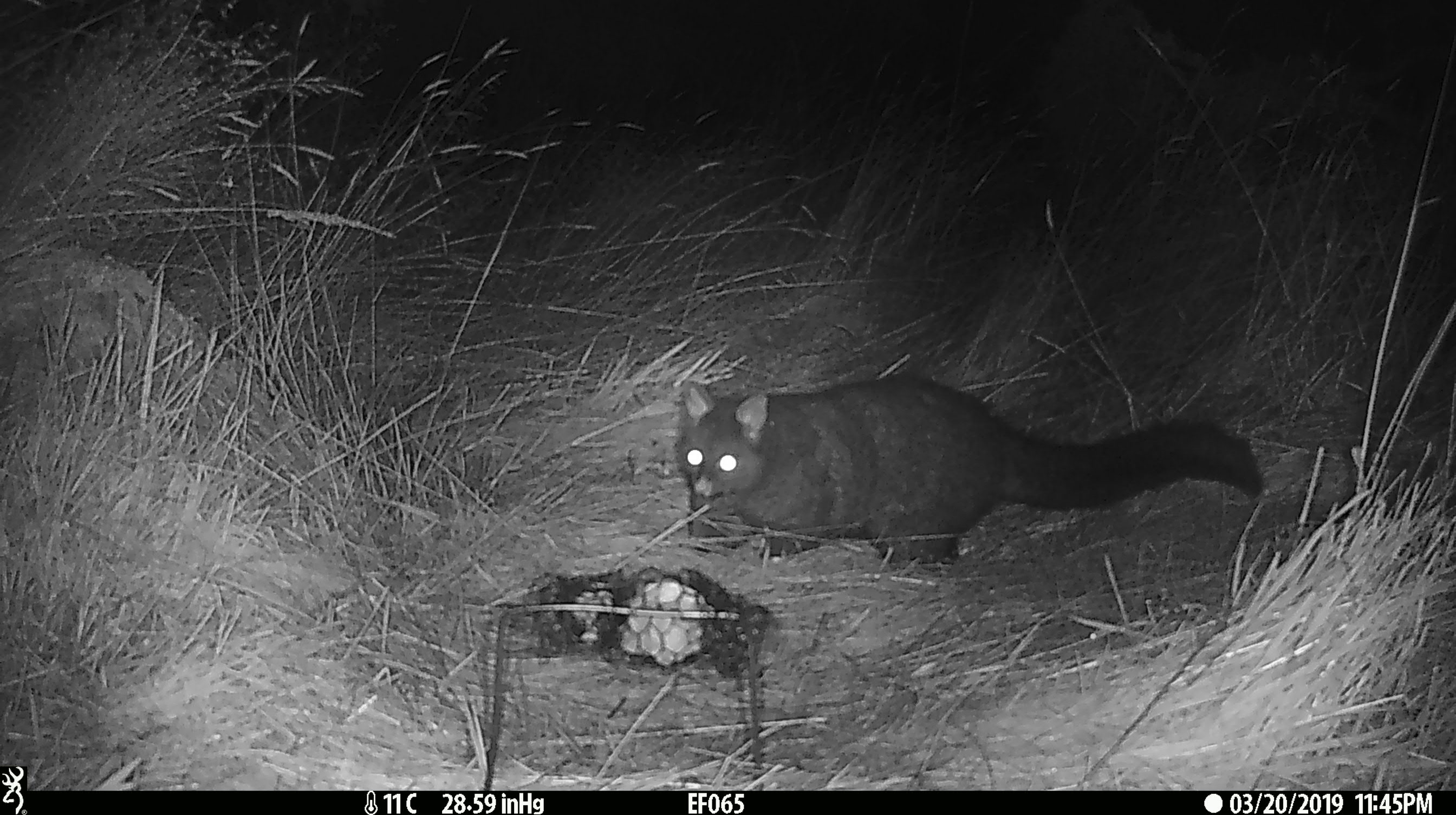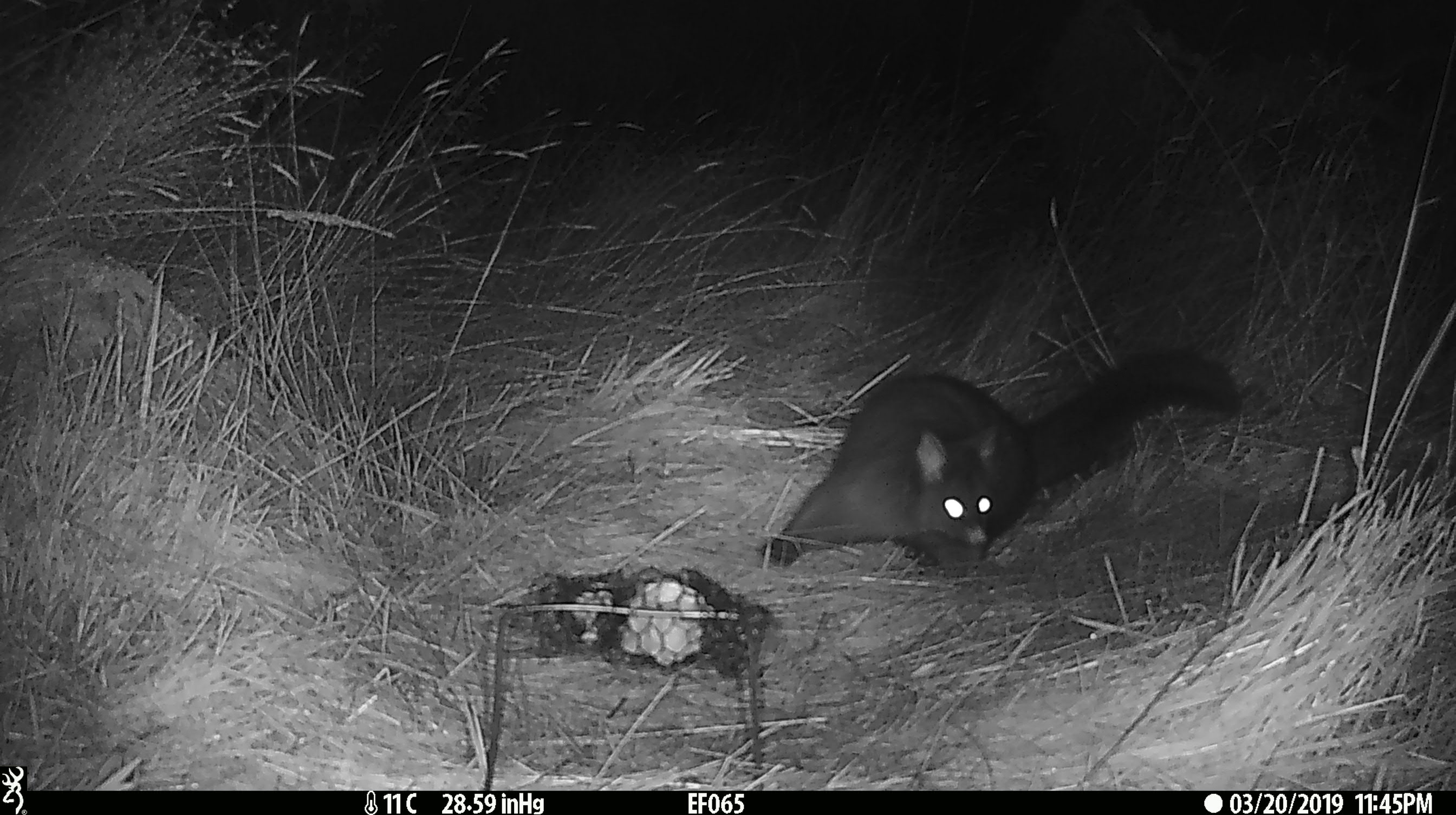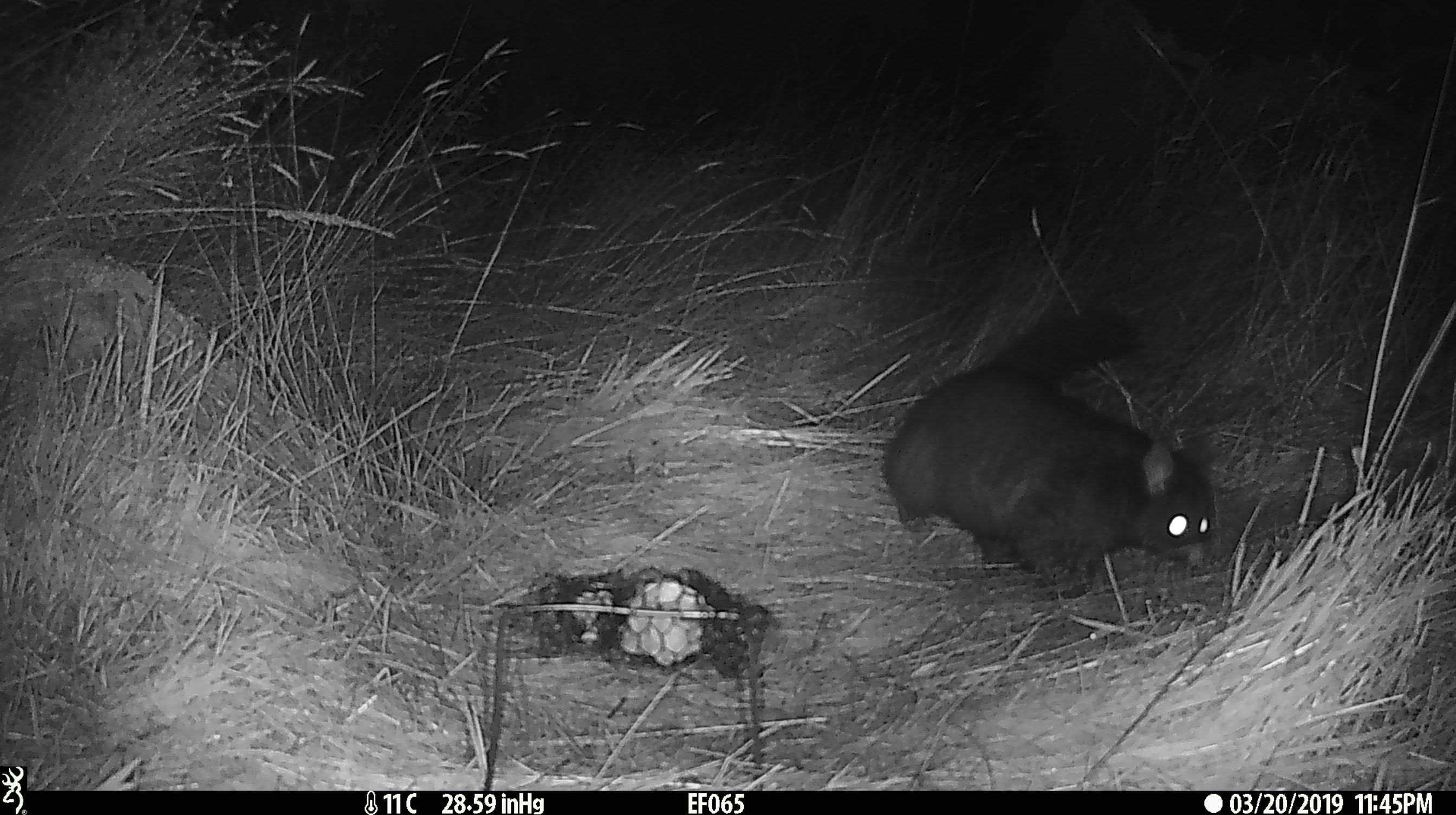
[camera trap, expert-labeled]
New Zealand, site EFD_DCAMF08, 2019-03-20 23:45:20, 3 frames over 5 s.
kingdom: Animalia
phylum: Chordata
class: Mammalia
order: Diprotodontia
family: Phalangeridae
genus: Trichosurus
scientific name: Trichosurus vulpecula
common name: common brushtail possum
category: possum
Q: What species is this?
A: Possum (common brushtail possum) (Trichosurus vulpecula).